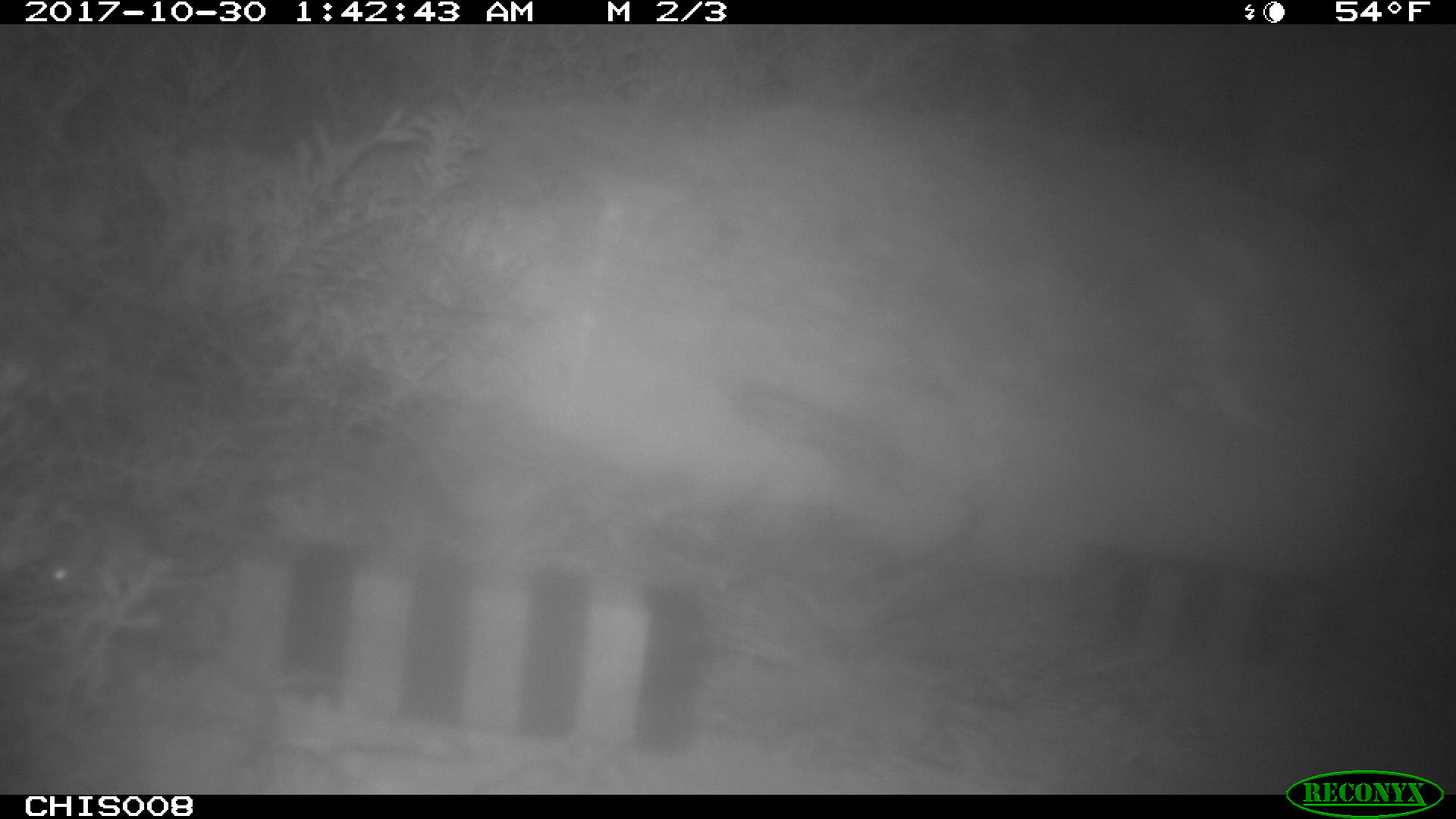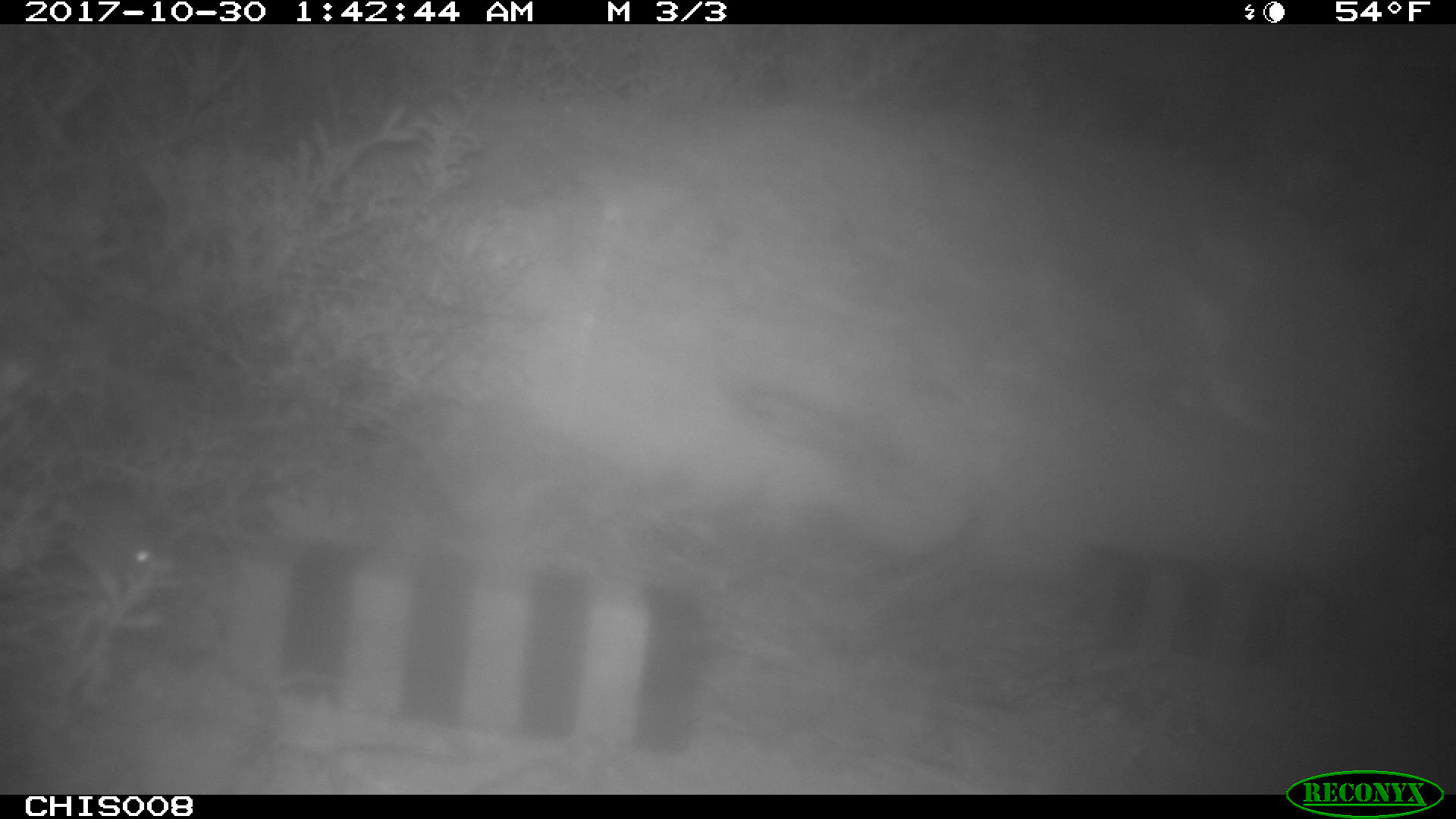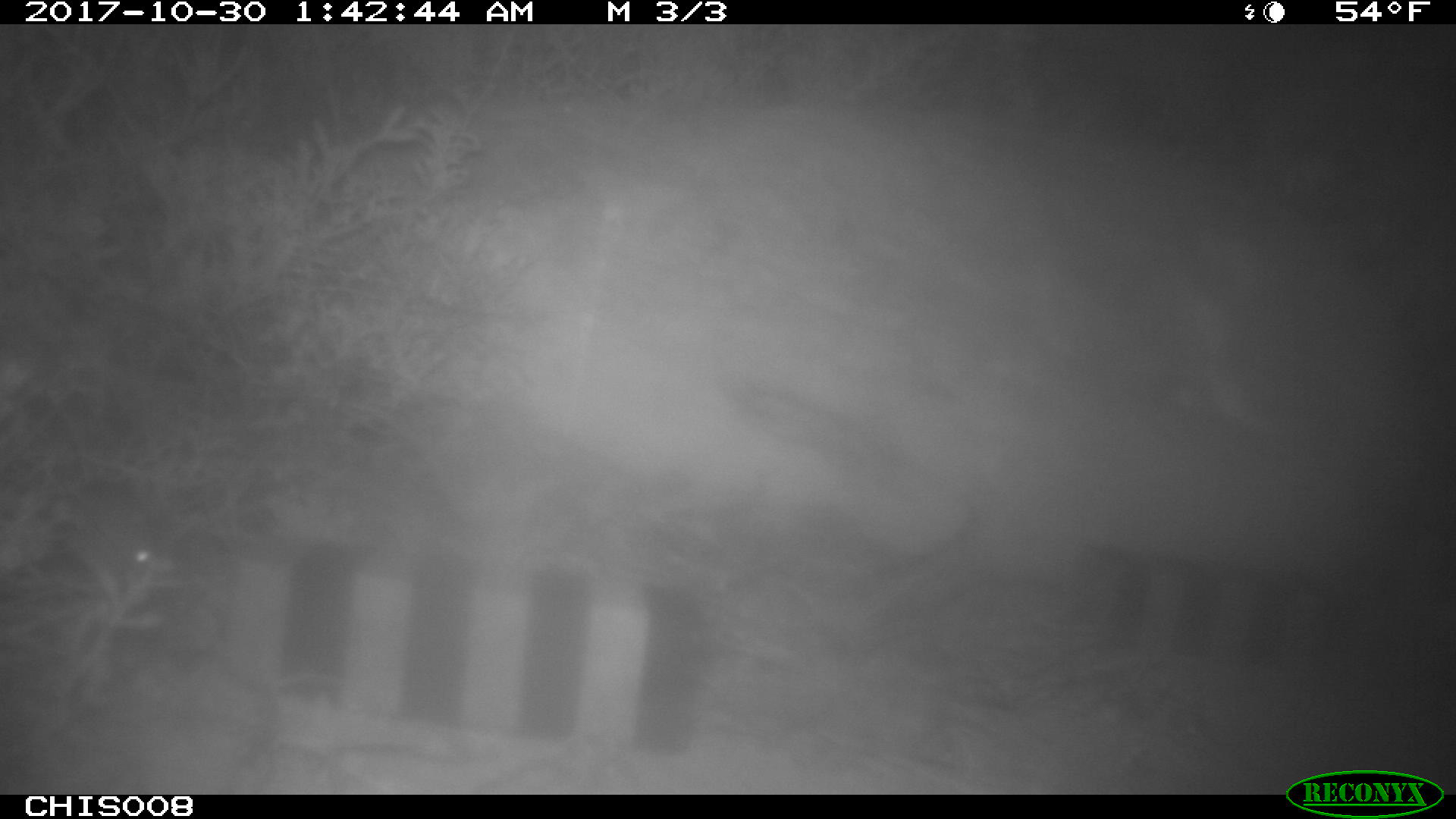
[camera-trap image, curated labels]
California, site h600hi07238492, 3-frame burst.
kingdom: Animalia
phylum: Chordata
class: Mammalia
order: Rodentia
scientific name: Rodentia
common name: rodent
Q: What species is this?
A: Rodent (Rodentia).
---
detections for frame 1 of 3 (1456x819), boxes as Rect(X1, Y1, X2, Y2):
rodent: Rect(36, 481, 241, 601)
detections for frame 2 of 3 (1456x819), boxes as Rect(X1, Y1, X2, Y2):
rodent: Rect(71, 472, 175, 626)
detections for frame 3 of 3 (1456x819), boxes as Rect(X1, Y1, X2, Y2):
rodent: Rect(67, 479, 153, 595)